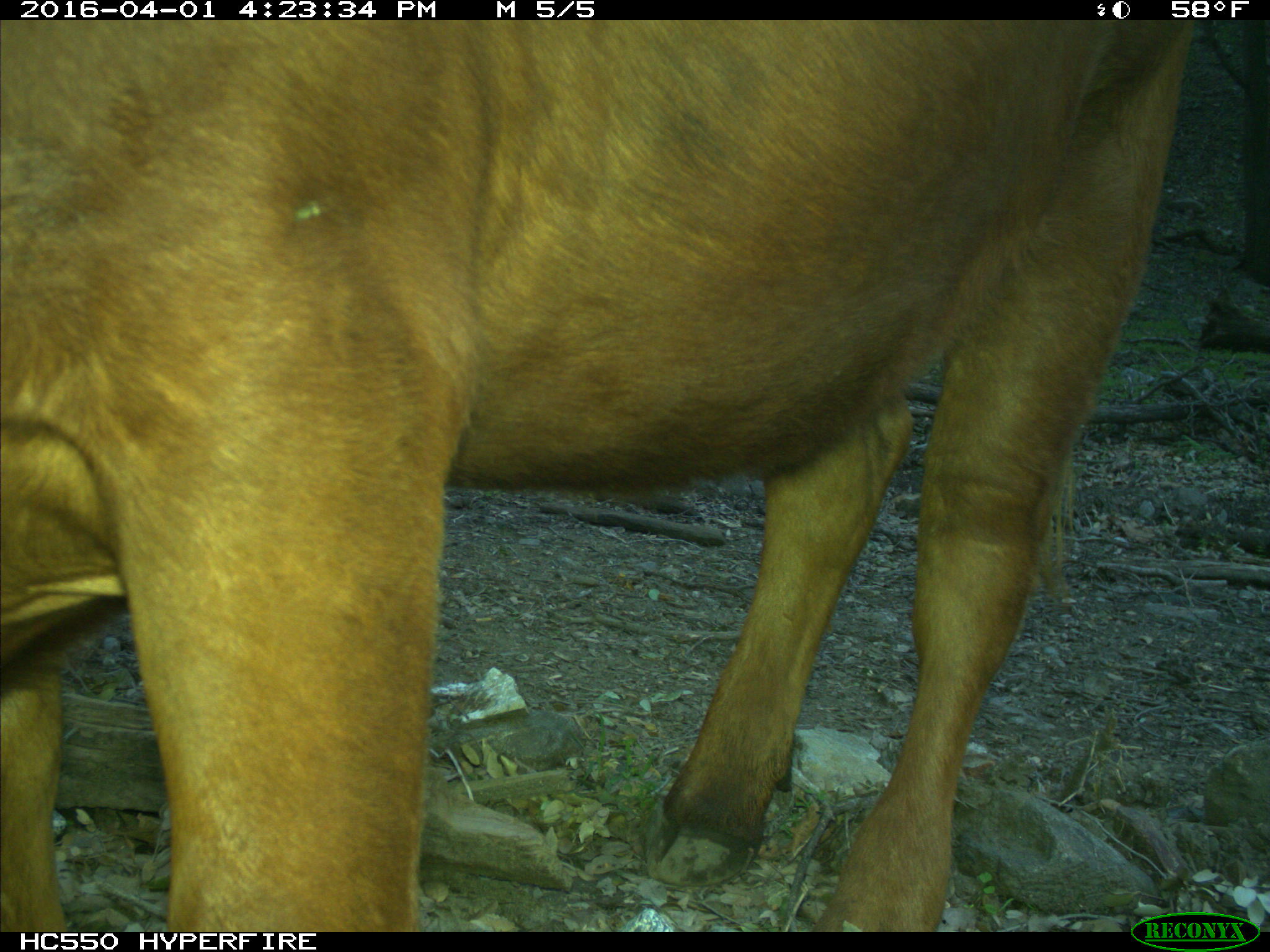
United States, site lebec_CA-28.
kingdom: Animalia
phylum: Chordata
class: Mammalia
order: Artiodactyla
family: Bovidae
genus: Bos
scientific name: Bos taurus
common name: domestic cow